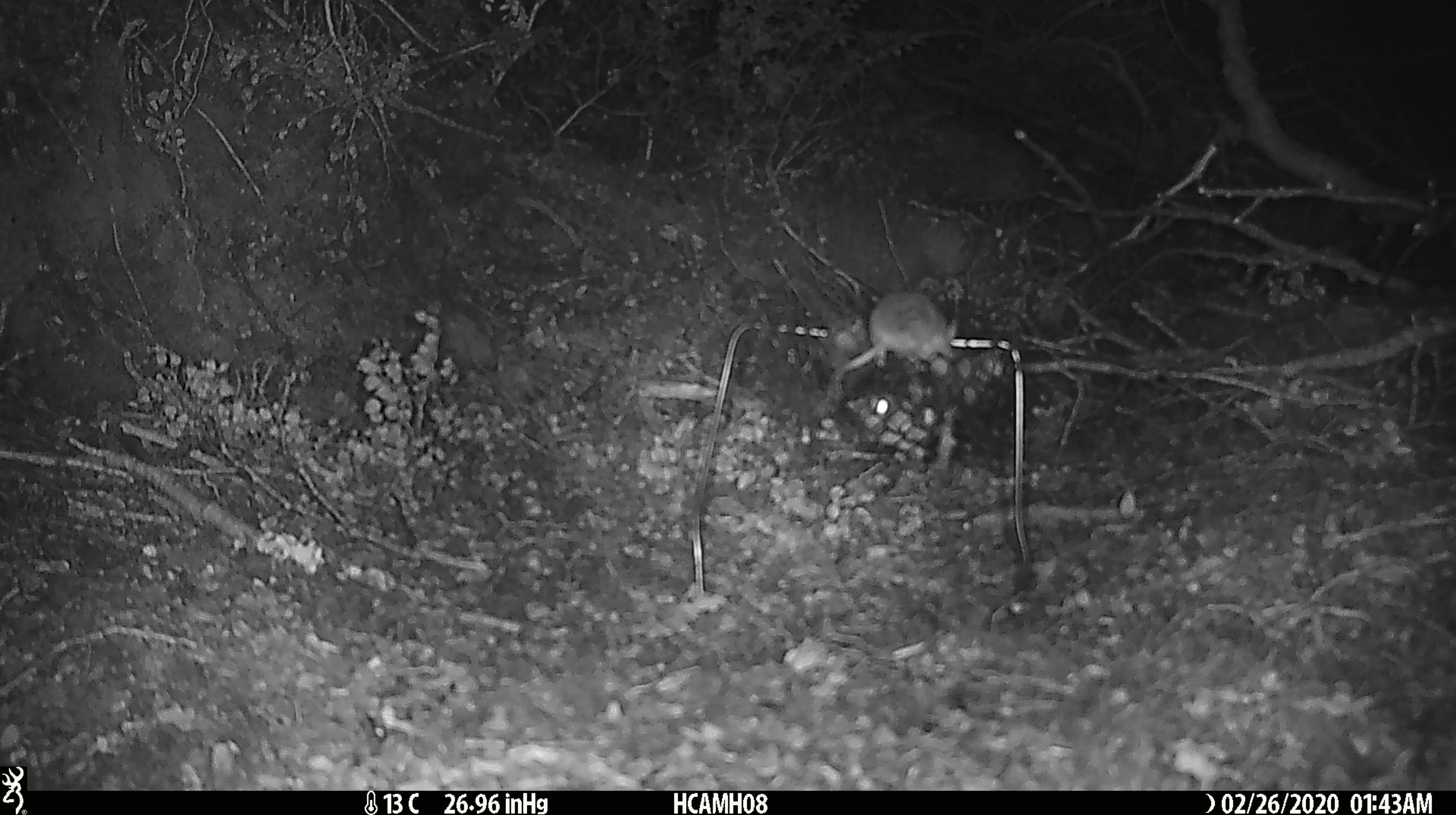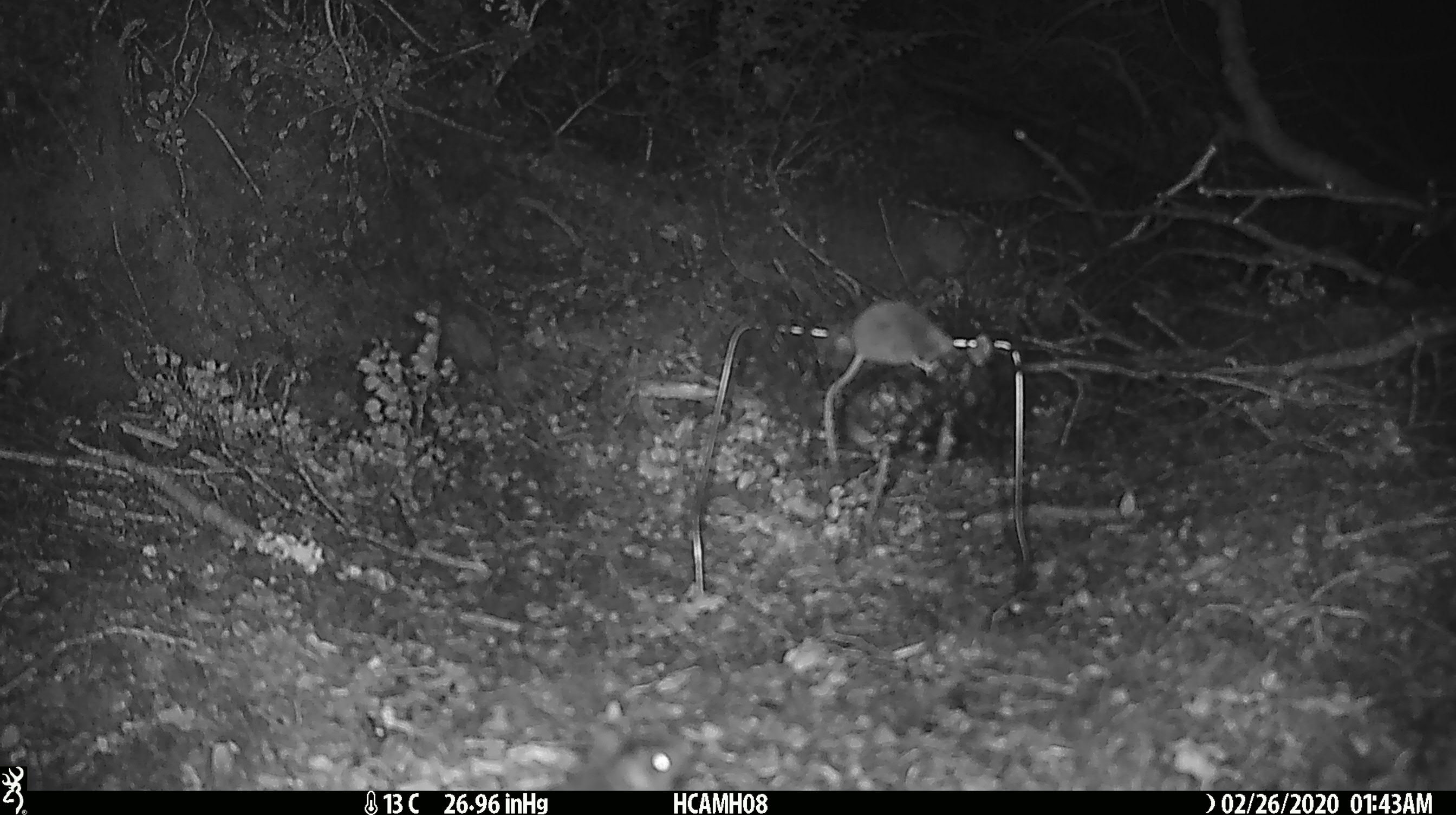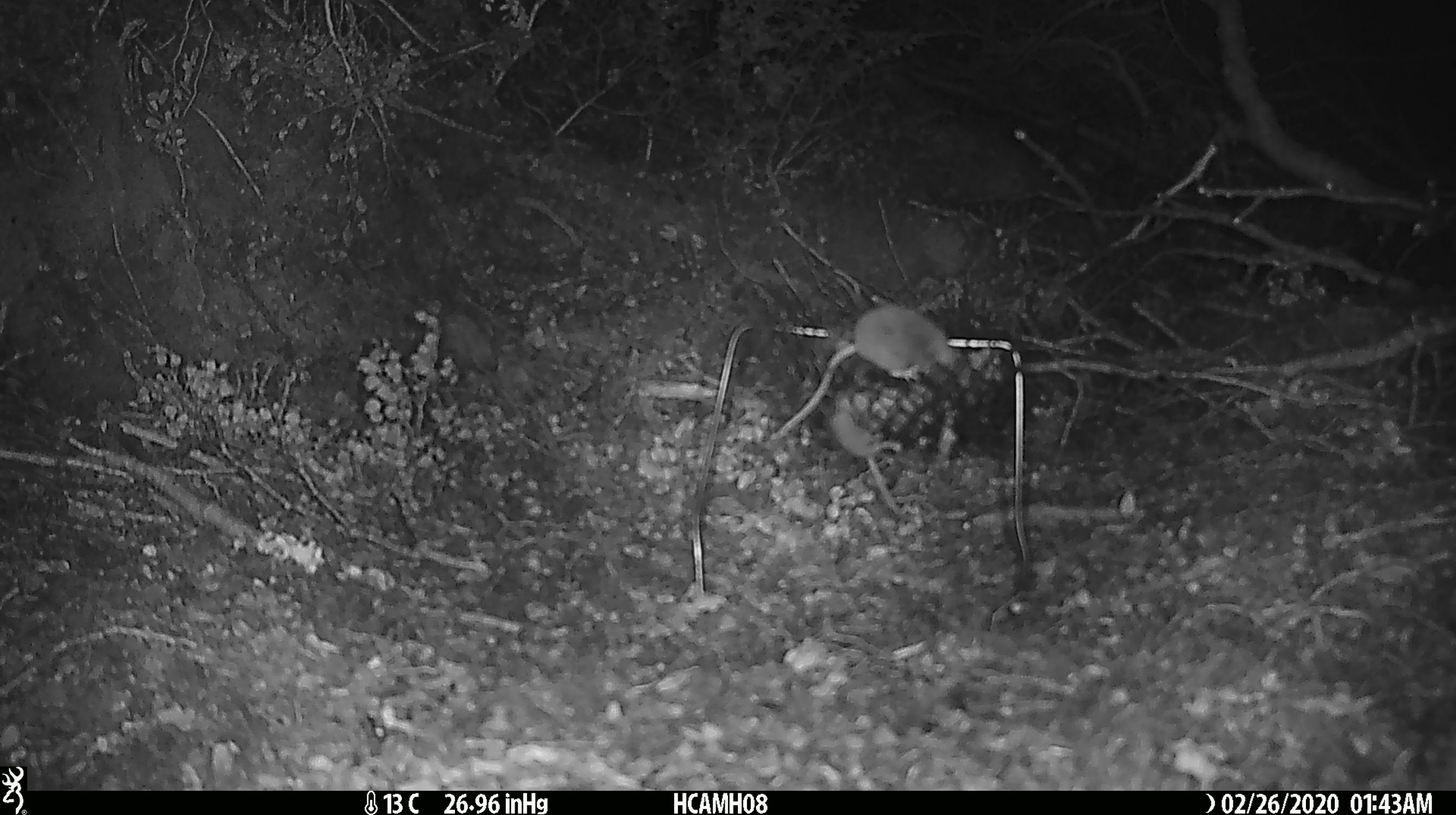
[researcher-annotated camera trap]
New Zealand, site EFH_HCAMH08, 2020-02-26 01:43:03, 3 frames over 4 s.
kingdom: Animalia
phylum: Chordata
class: Mammalia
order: Rodentia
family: Muridae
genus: Mus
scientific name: Mus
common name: mouse